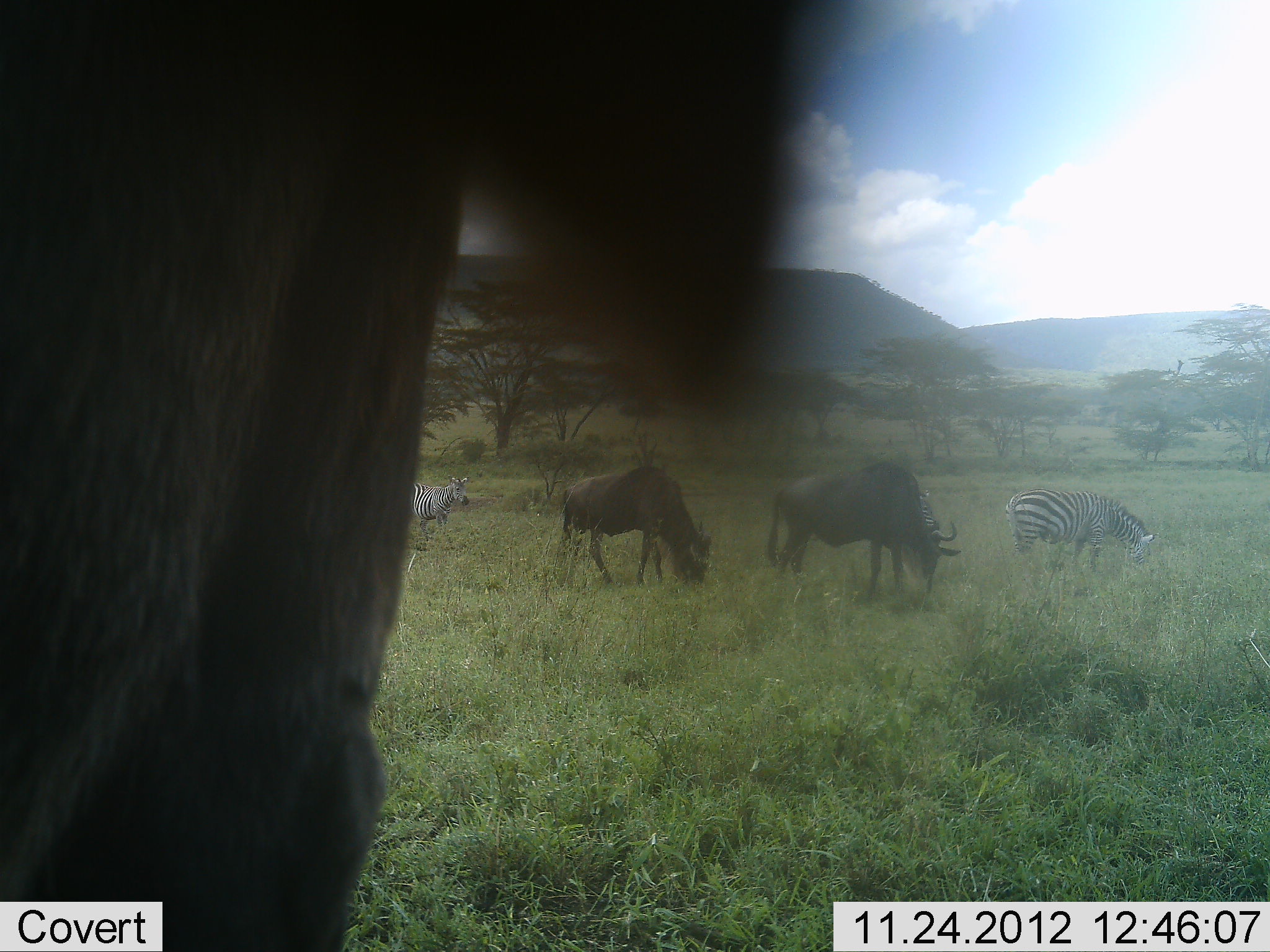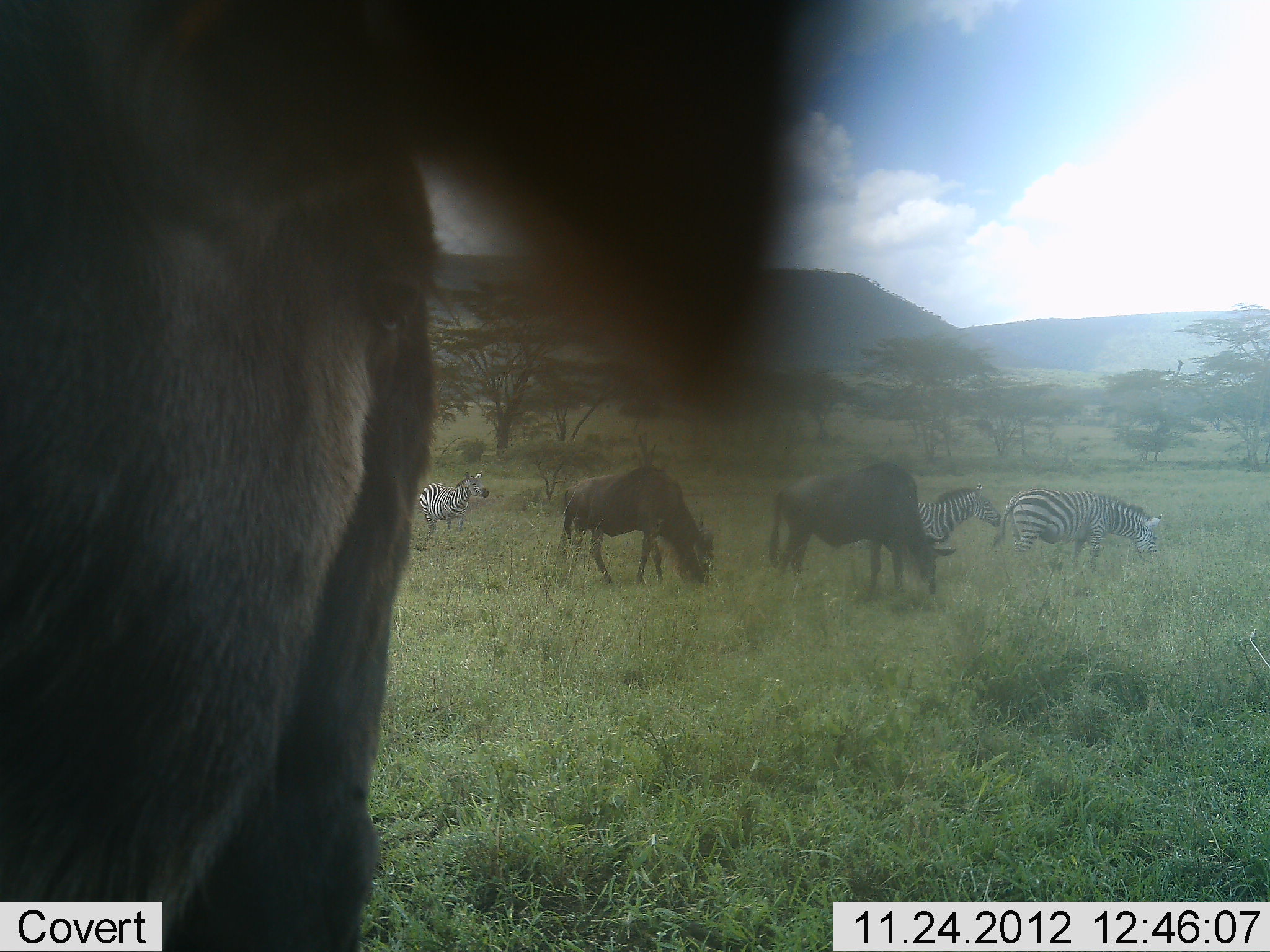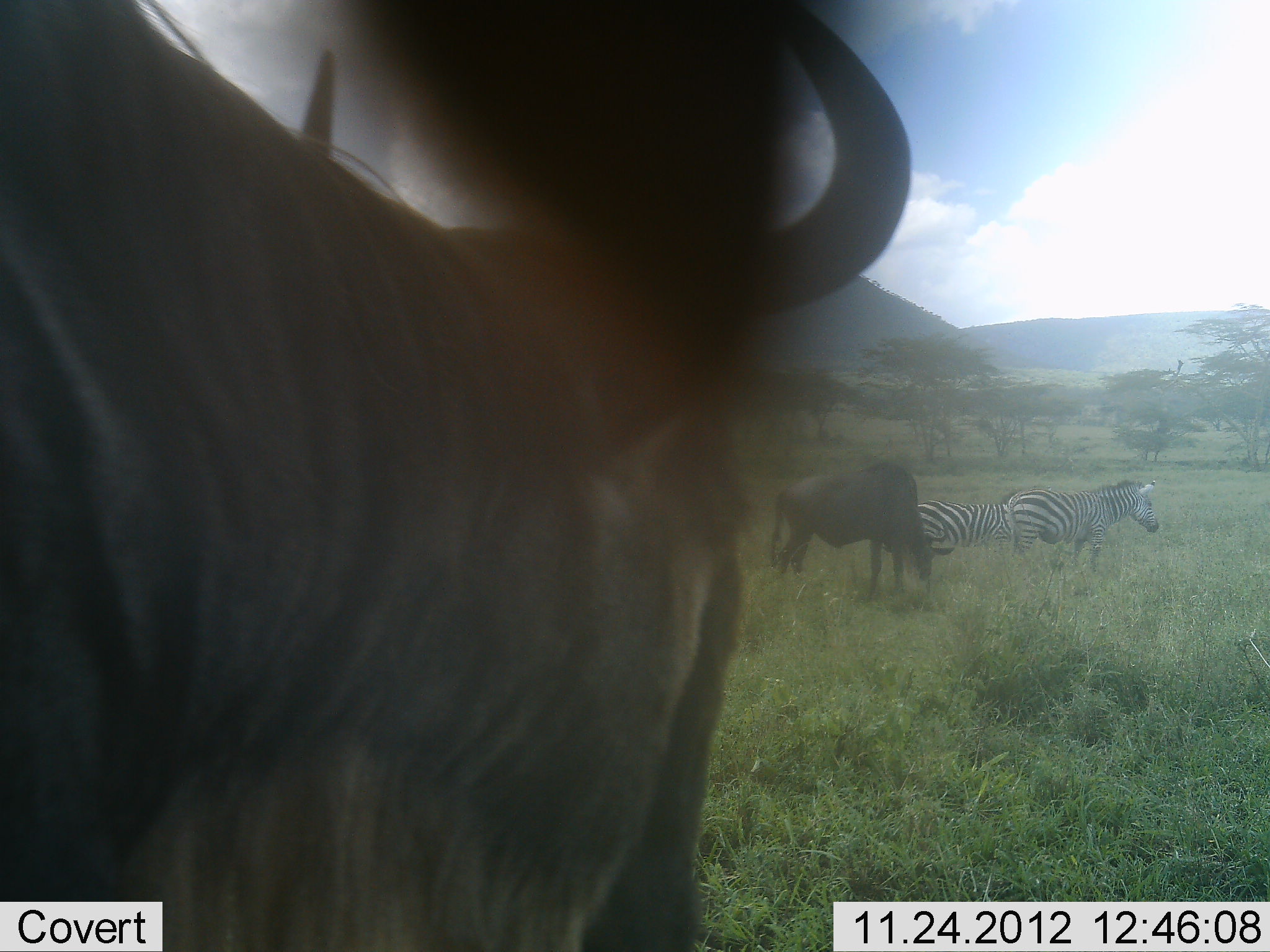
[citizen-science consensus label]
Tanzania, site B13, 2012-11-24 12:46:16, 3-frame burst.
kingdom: Animalia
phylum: Chordata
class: Mammalia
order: Artiodactyla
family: Bovidae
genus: Connochaetes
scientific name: Connochaetes taurinus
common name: blue wildebeest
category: wildebeest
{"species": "wildebeest (blue wildebeest) (Connochaetes taurinus)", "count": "3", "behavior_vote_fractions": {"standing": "45%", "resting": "0%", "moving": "36%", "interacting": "0%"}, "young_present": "0%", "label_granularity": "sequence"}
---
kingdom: Animalia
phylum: Chordata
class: Mammalia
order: Perissodactyla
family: Equidae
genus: Equus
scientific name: Equus quagga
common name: plains zebra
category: zebra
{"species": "zebra (plains zebra) (Equus quagga)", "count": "3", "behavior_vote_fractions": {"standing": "60%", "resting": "0%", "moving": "40%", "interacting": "0%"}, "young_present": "0%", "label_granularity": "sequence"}